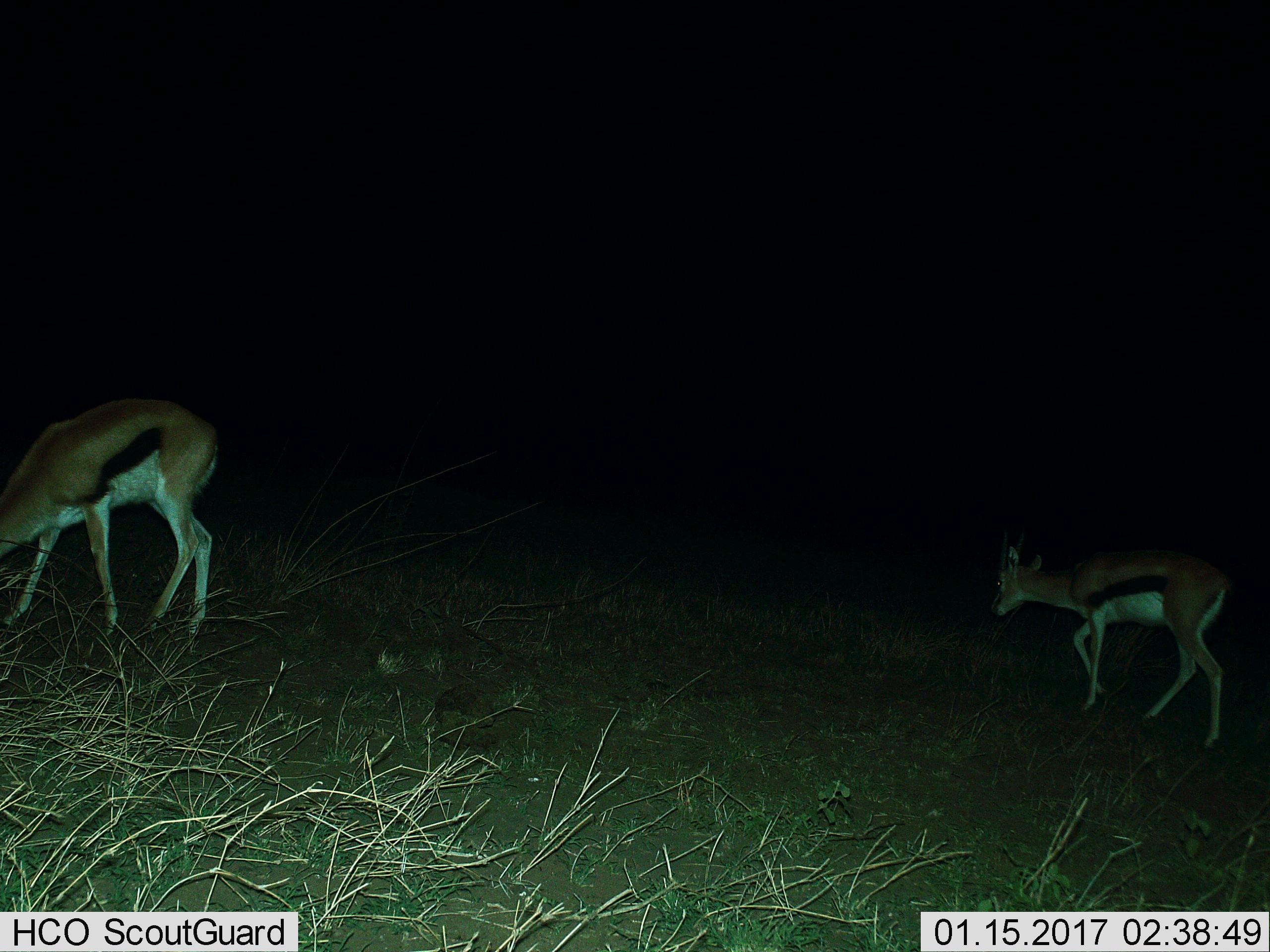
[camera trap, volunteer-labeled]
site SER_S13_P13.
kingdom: Animalia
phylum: Chordata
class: Mammalia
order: Artiodactyla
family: Bovidae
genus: Eudorcas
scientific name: Eudorcas thomsonii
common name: thomson's gazelle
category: gazellethomsons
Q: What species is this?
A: Gazellethomsons (thomson's gazelle) (Eudorcas thomsonii).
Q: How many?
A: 2.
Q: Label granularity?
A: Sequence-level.